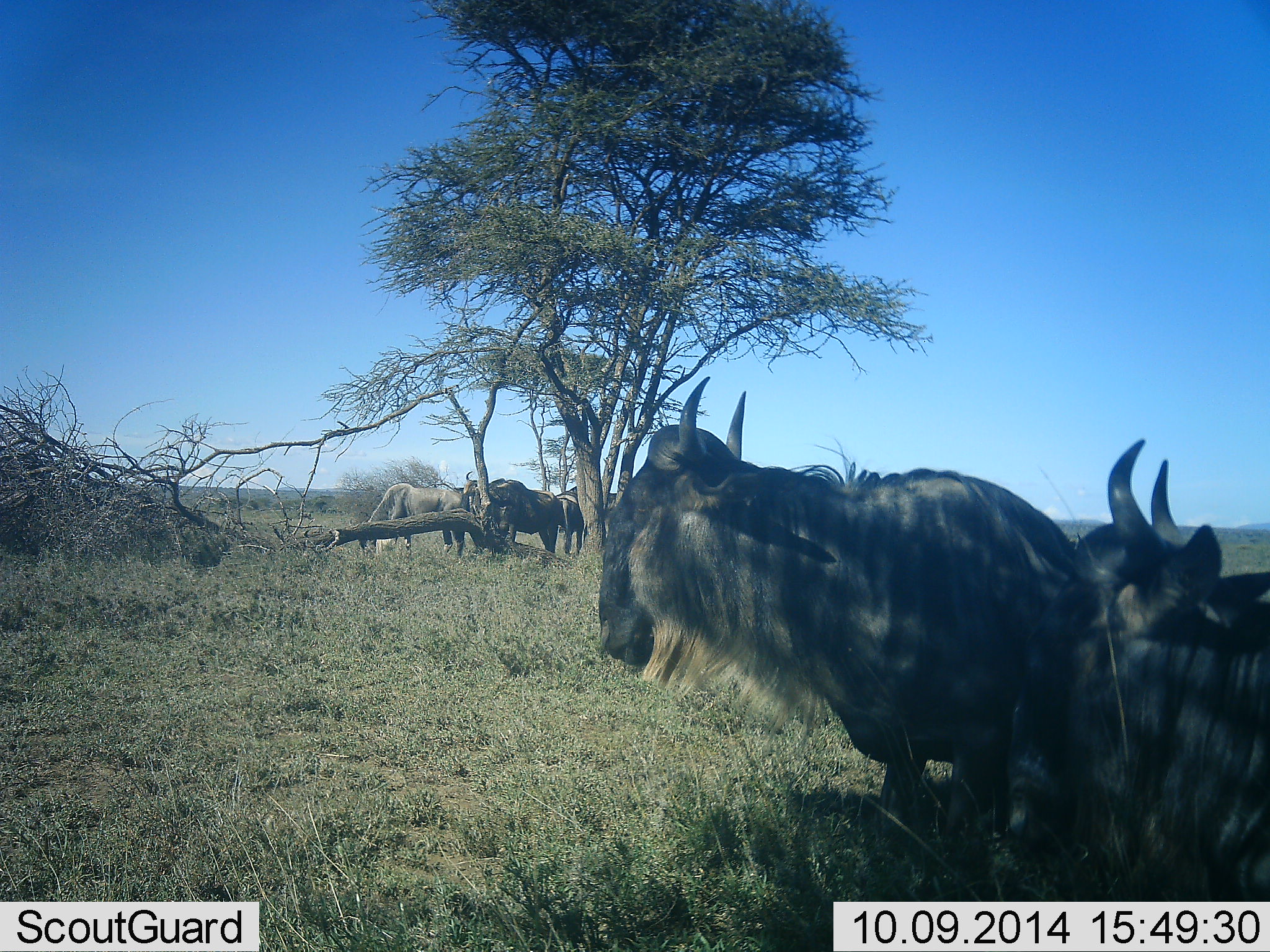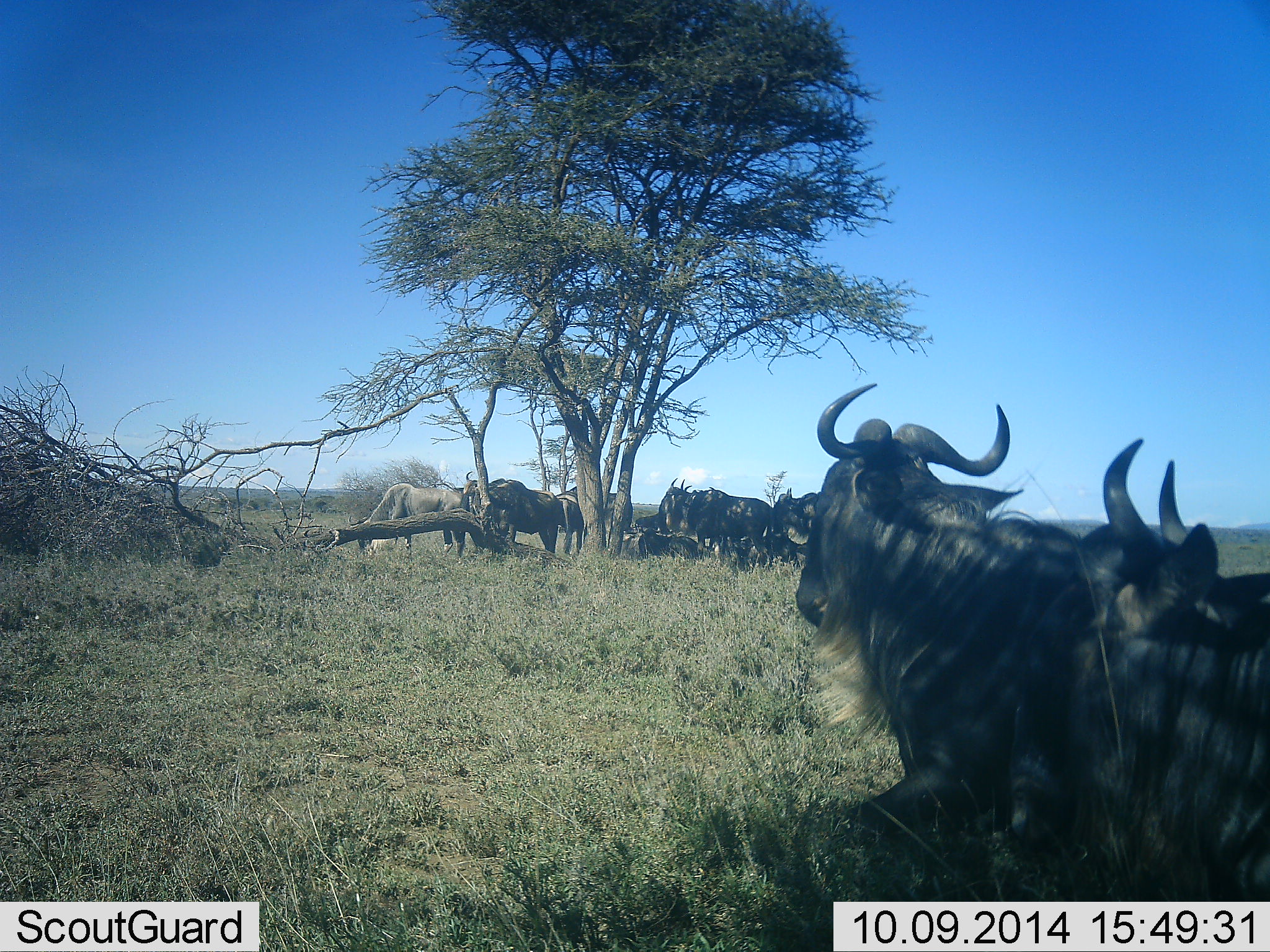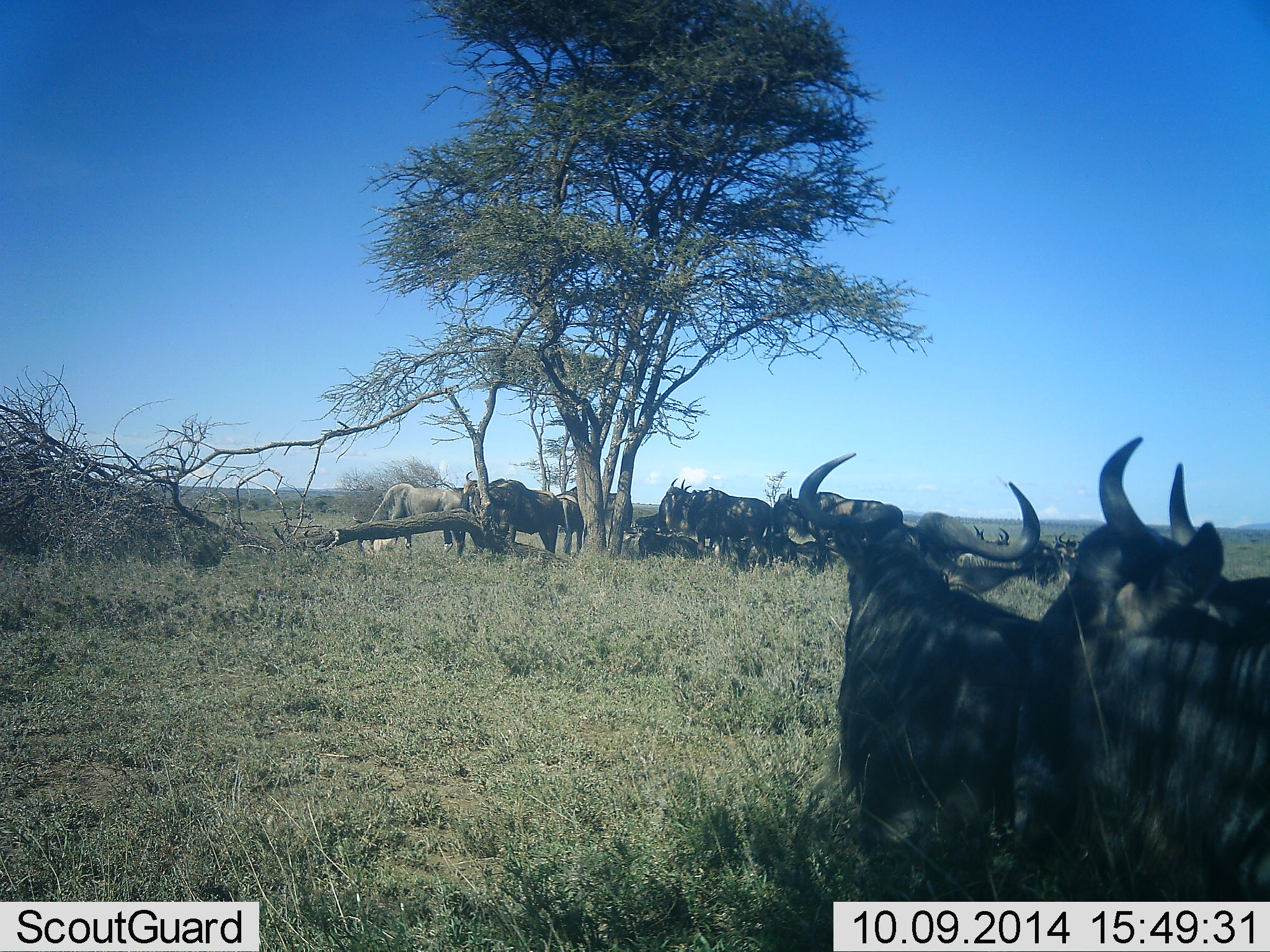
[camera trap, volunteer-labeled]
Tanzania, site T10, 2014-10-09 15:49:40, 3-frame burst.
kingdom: Animalia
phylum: Chordata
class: Mammalia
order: Artiodactyla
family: Bovidae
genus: Connochaetes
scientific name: Connochaetes taurinus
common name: blue wildebeest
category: wildebeest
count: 11-50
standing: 90%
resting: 100%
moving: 10%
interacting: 10%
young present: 0%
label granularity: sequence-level